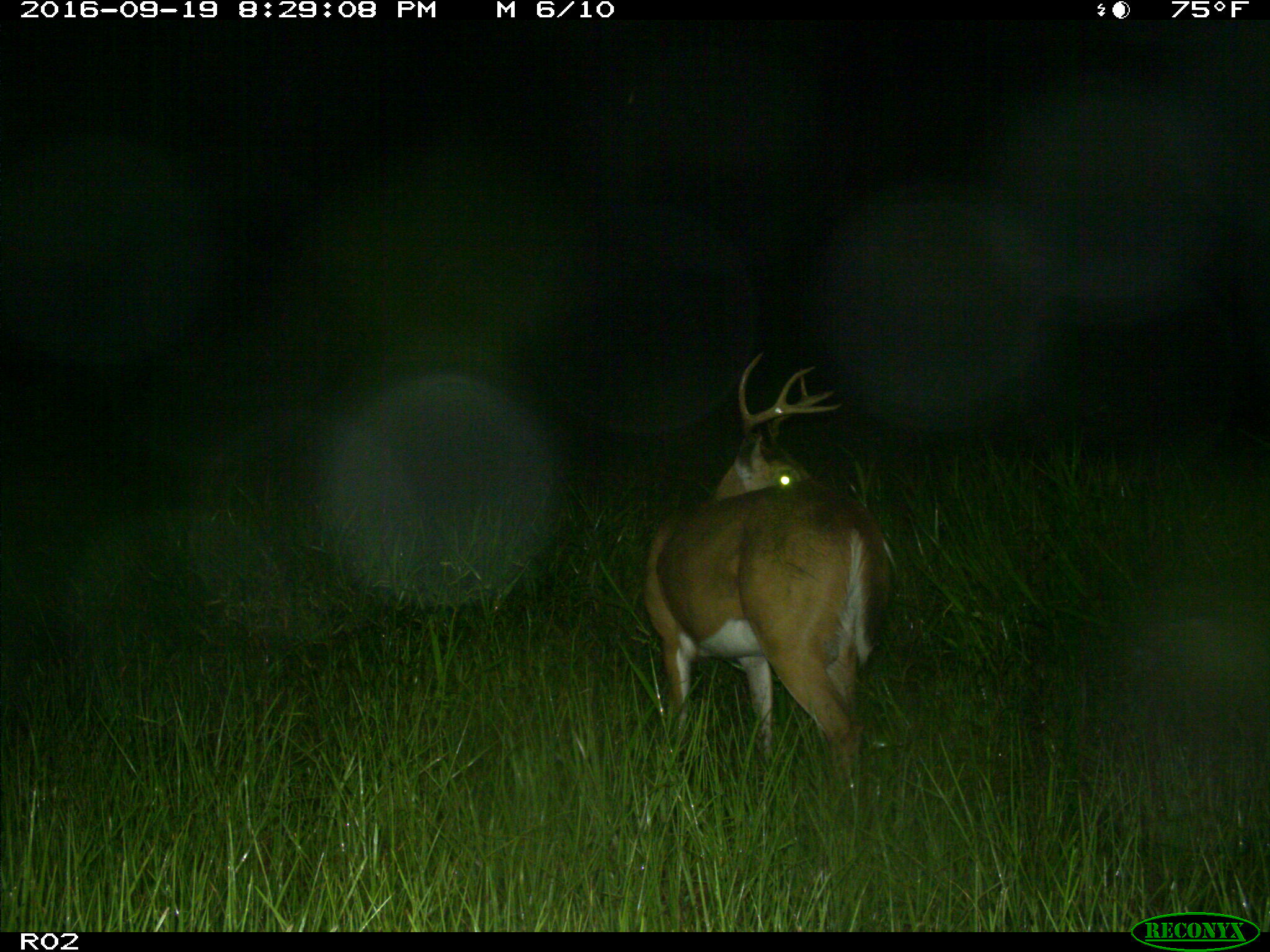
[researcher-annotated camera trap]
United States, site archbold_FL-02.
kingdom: Animalia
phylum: Chordata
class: Mammalia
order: Artiodactyla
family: Cervidae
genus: Odocoileus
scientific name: Odocoileus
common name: deer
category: unidentified deer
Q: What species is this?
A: Unidentified deer (deer) (Odocoileus).